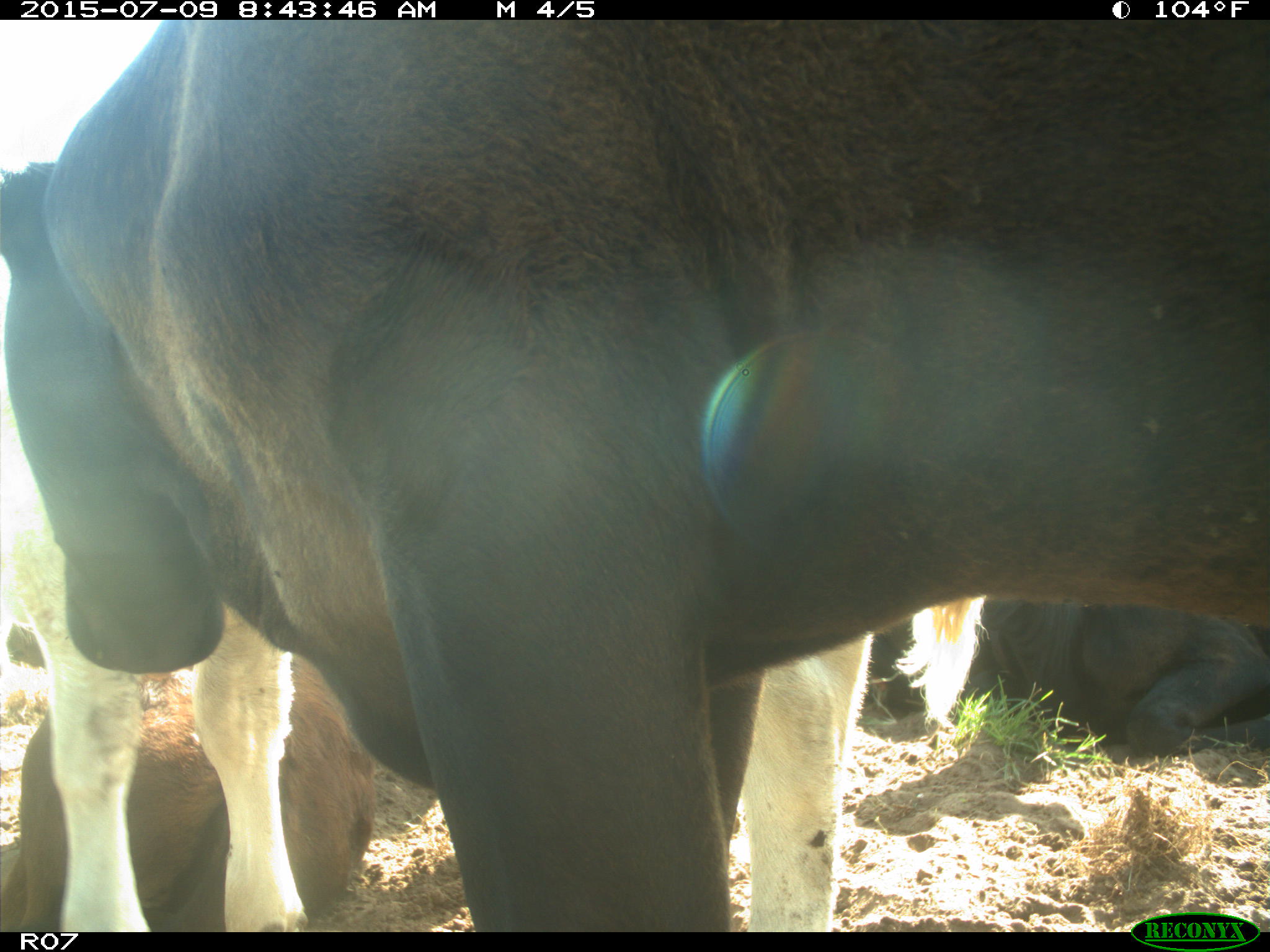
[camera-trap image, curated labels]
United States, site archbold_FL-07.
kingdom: Animalia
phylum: Chordata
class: Mammalia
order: Artiodactyla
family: Bovidae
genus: Bos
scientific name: Bos taurus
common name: domestic cow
Bos taurus (domestic cow).